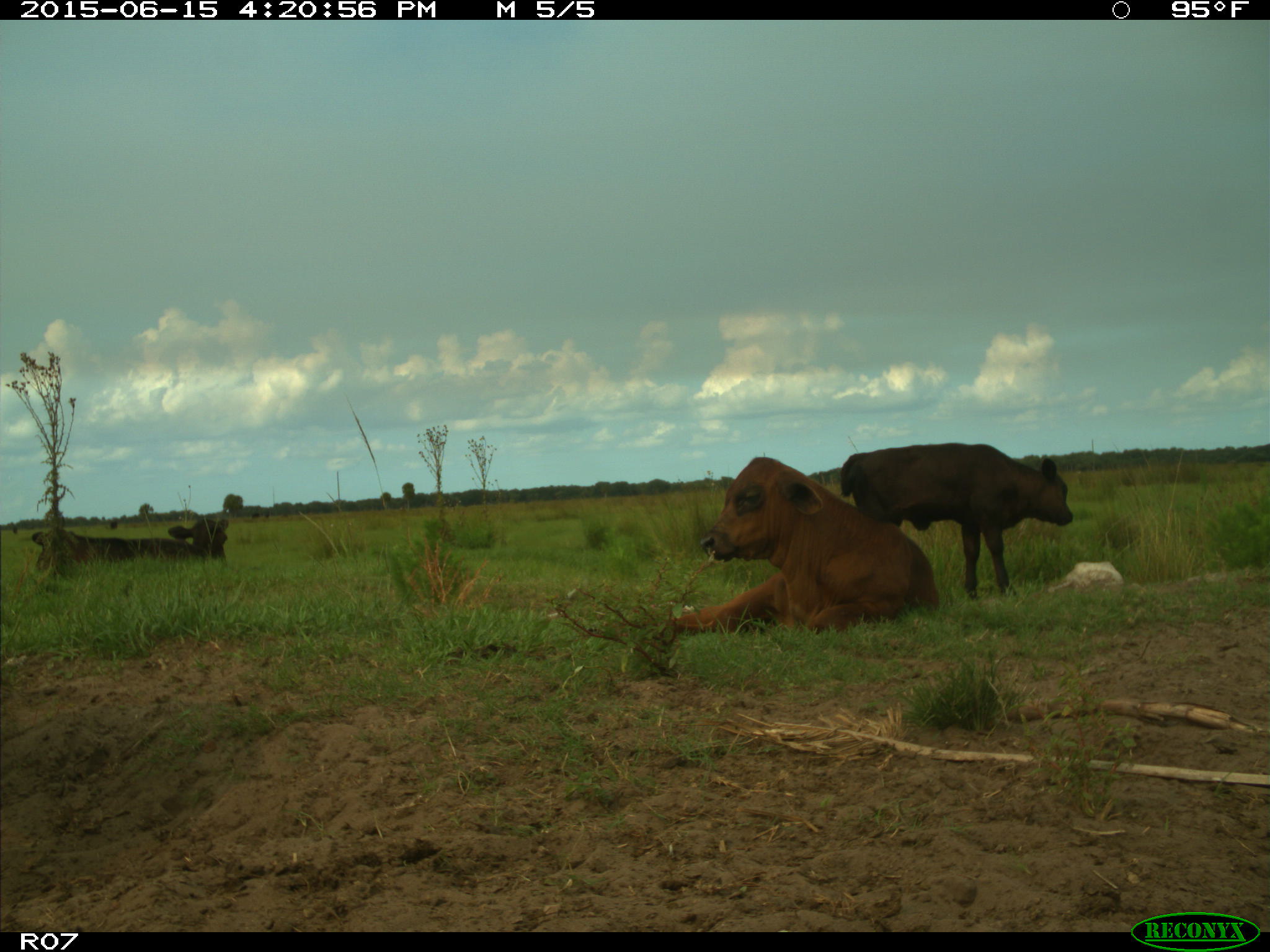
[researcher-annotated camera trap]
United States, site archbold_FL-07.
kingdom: Animalia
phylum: Chordata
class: Mammalia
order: Artiodactyla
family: Bovidae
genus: Bos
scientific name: Bos taurus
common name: domestic cow